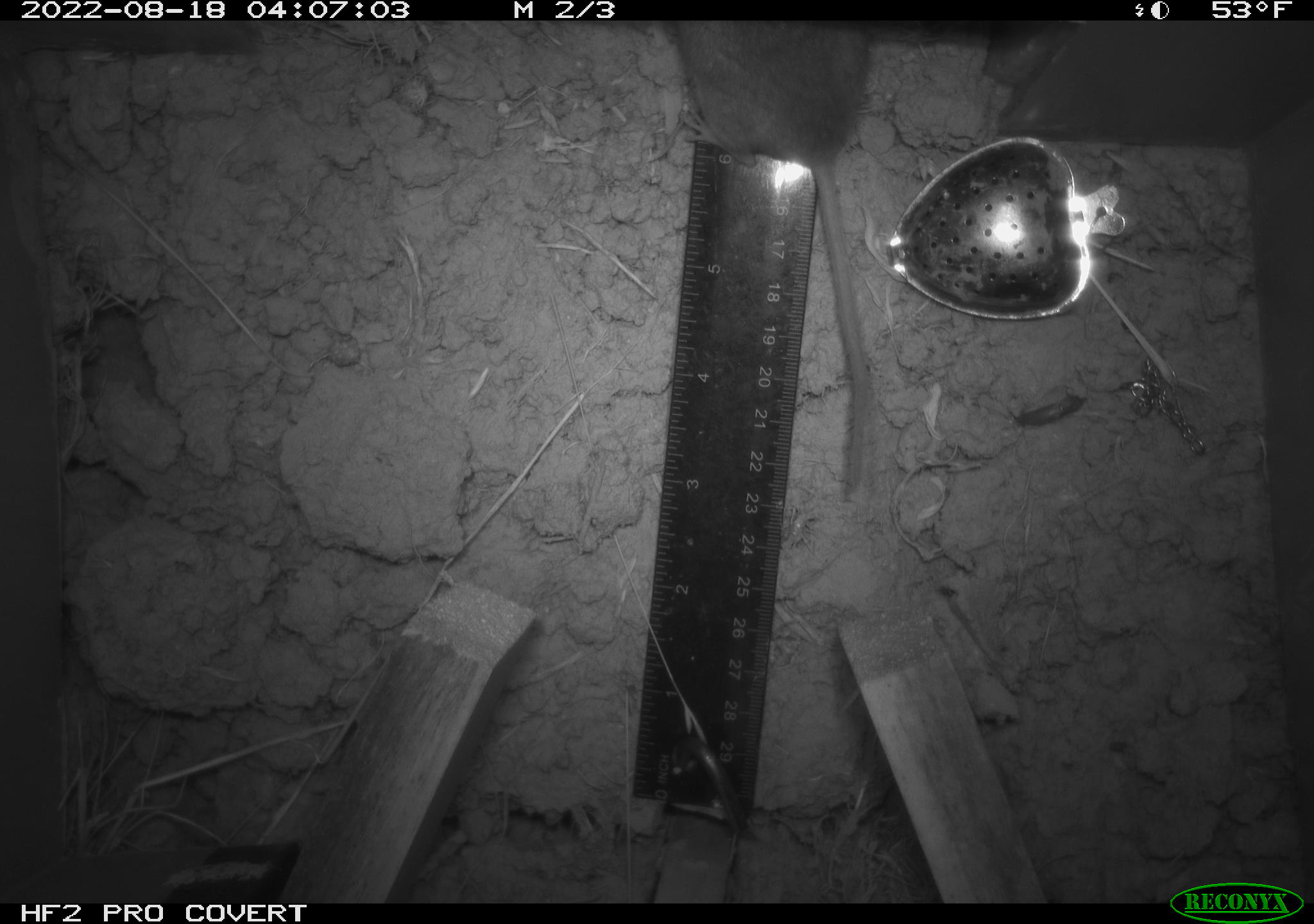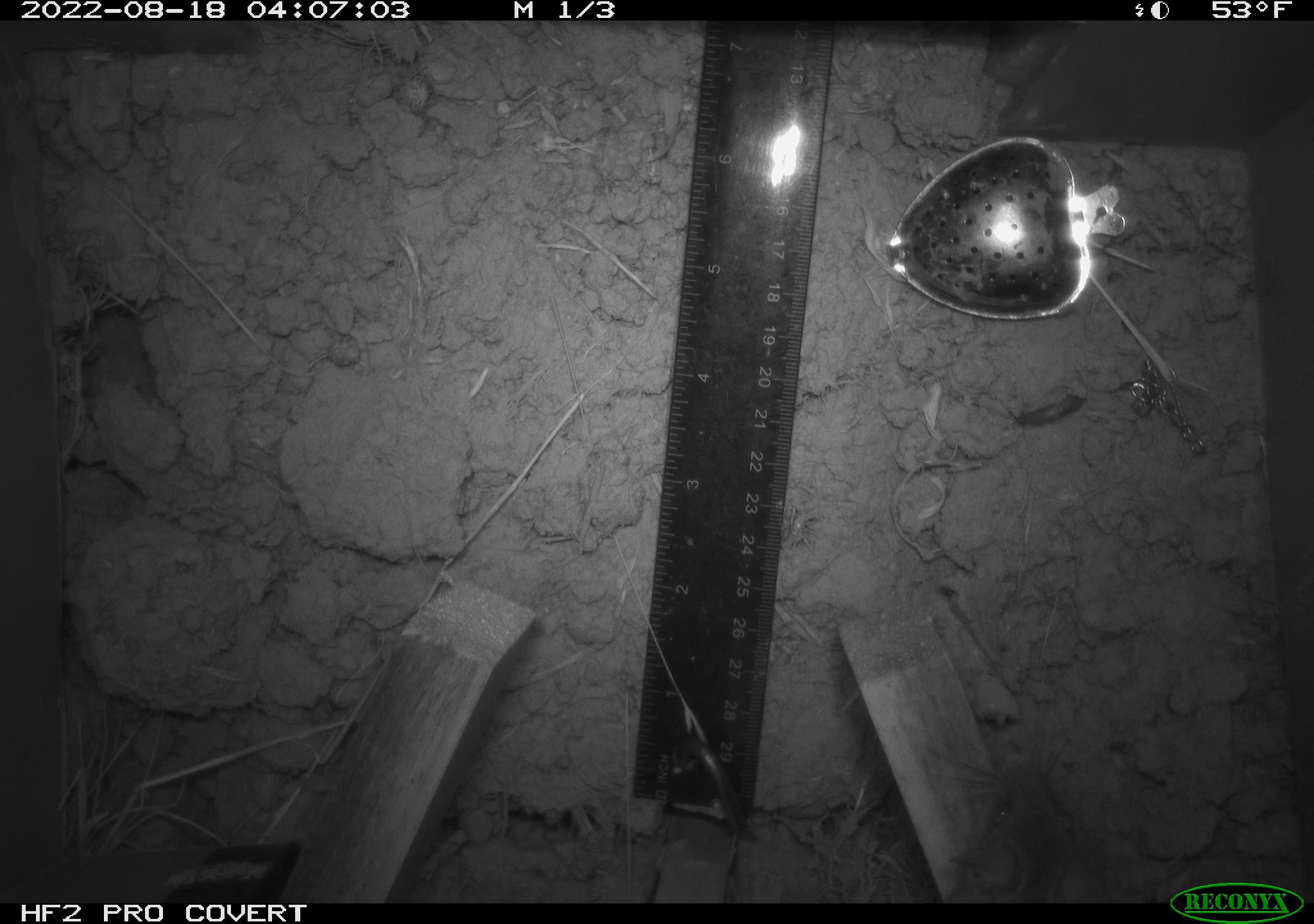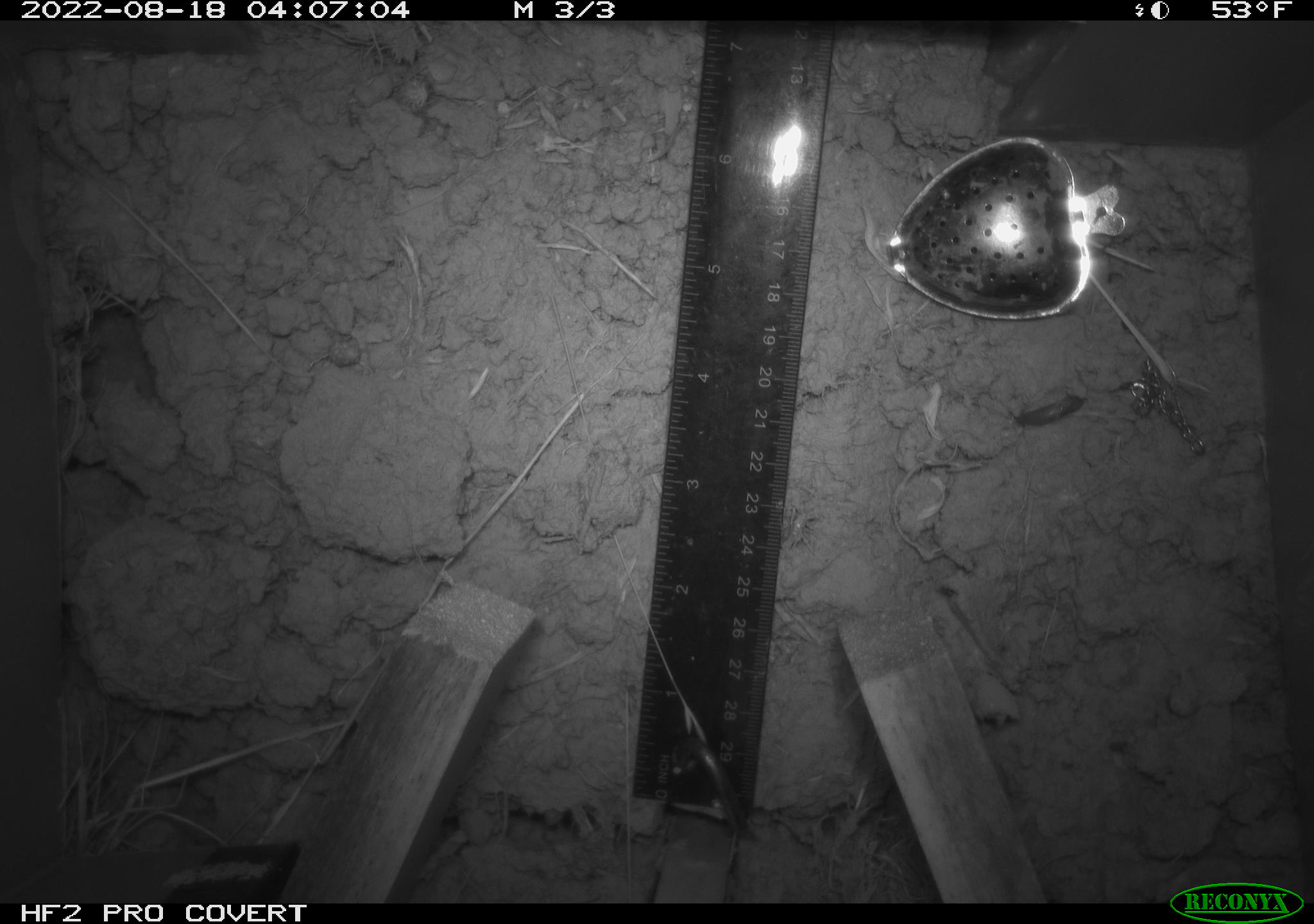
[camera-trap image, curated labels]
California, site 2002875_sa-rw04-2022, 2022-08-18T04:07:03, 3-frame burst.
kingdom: Animalia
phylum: Chordata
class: Mammalia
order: Rodentia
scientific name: Rodentia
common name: mouse species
Mouse species (Rodentia).